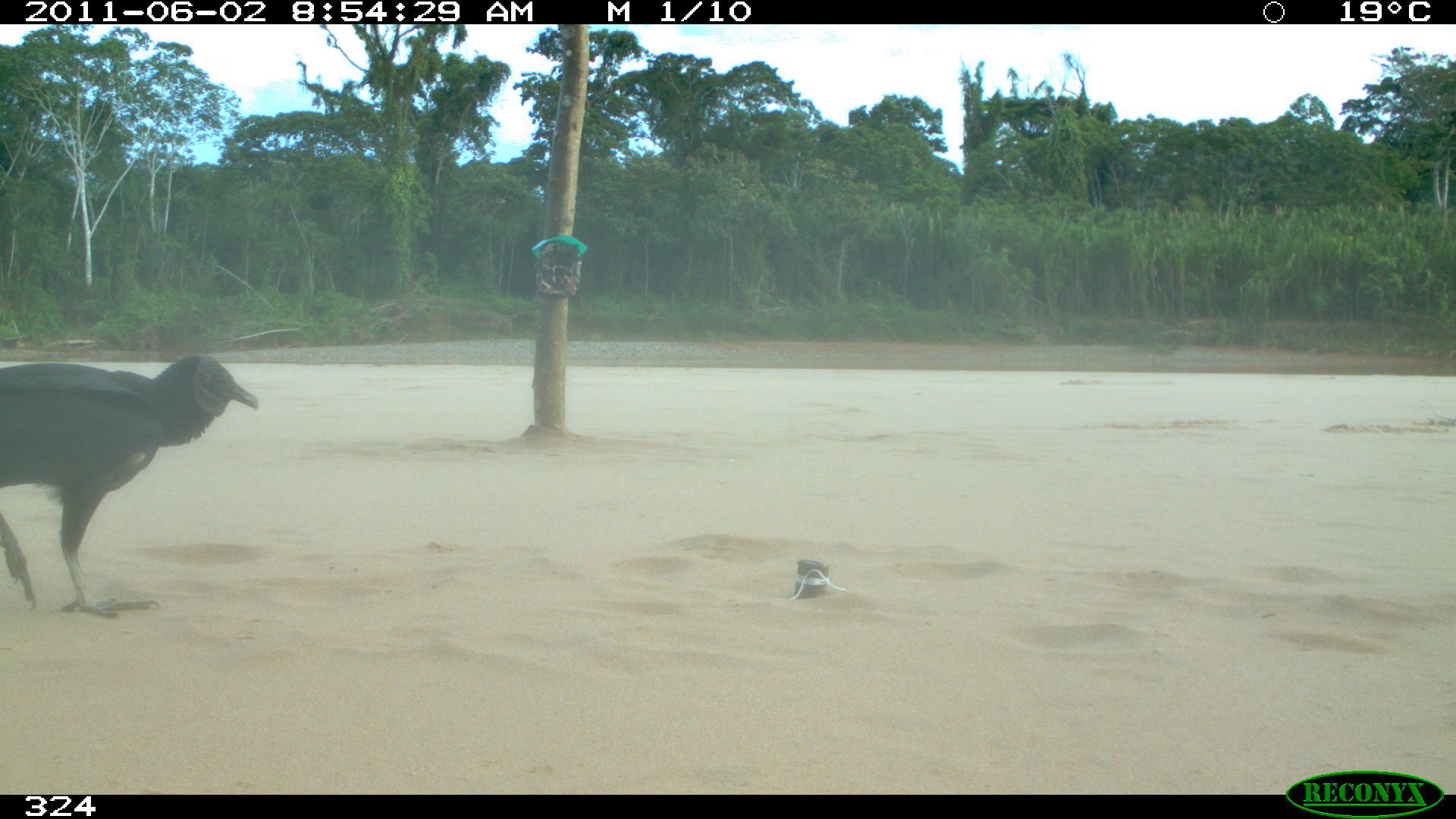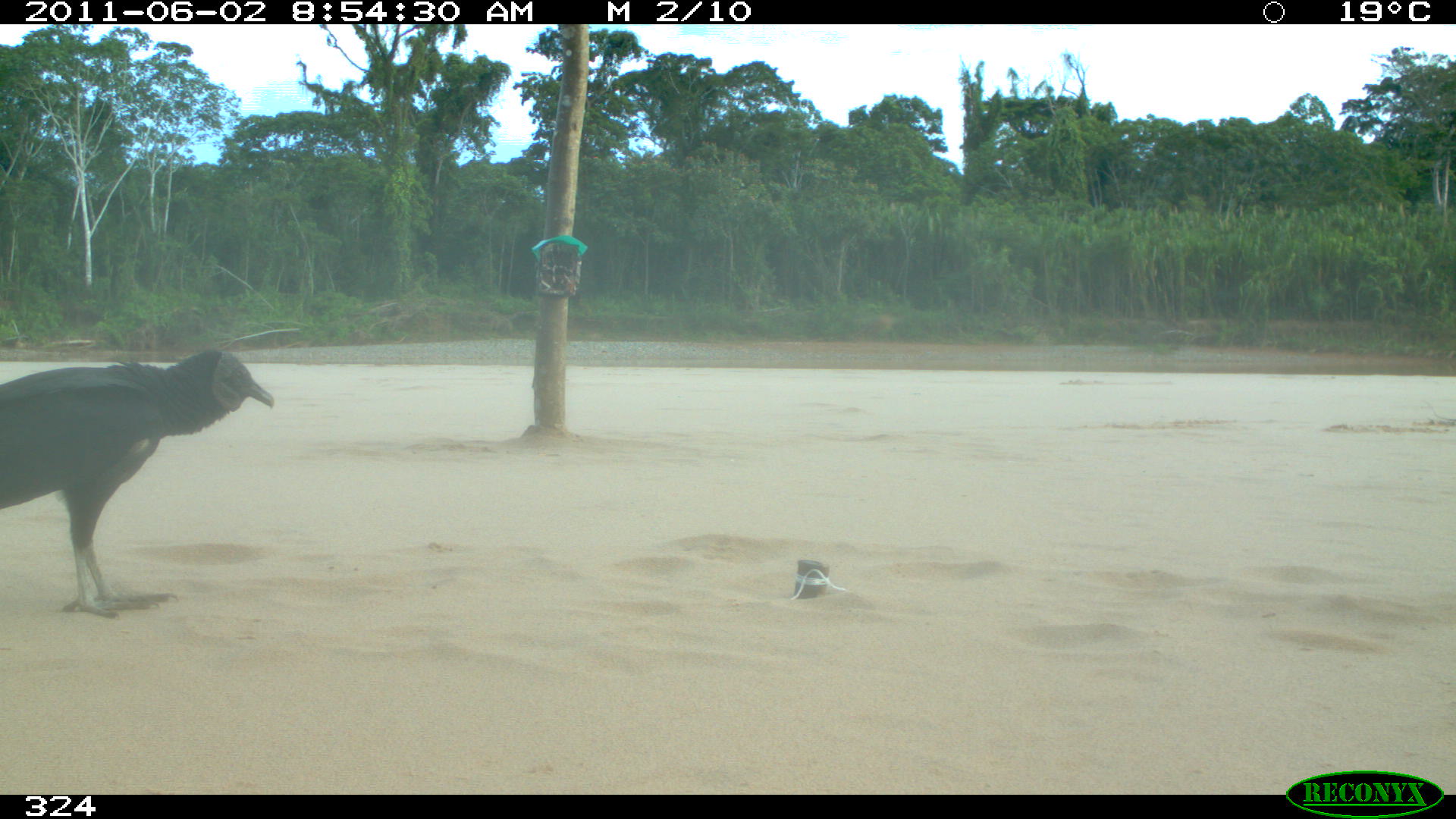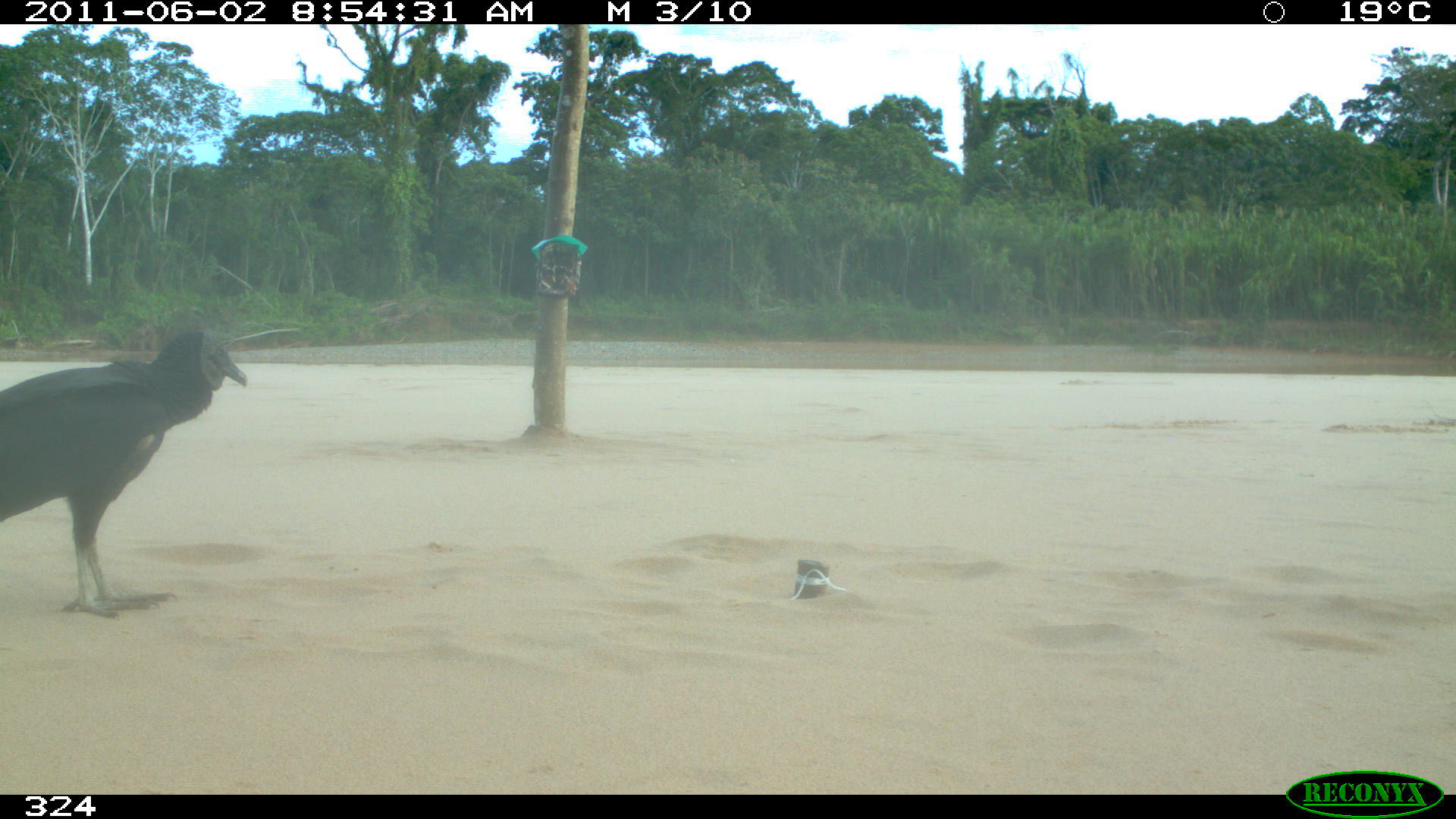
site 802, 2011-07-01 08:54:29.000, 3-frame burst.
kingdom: Animalia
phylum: Chordata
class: Aves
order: Cathartiformes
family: Cathartidae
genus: Coragyps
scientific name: Coragyps atratus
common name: black vulture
Coragyps atratus (black vulture).